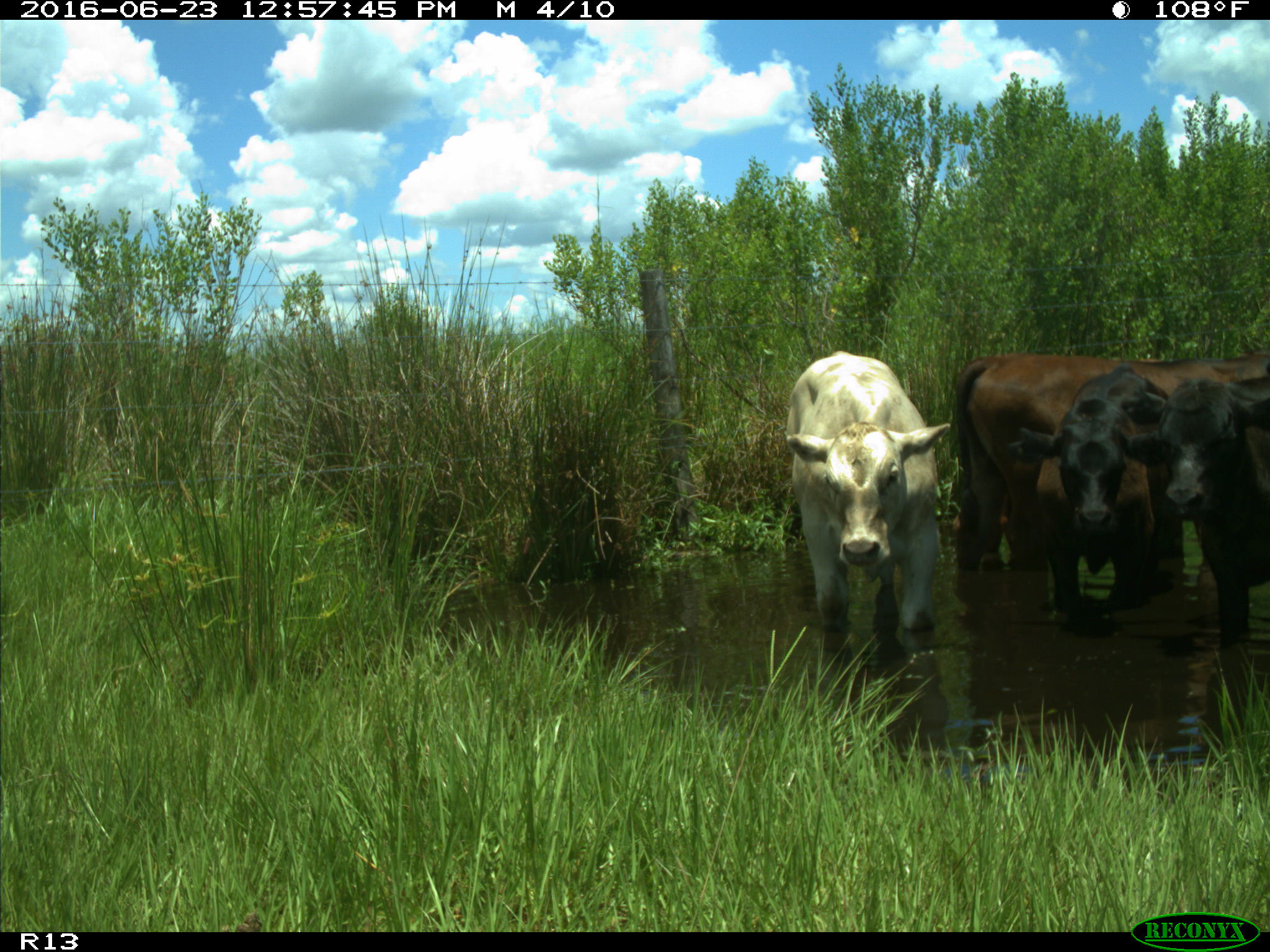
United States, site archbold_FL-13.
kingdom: Animalia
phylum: Chordata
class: Mammalia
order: Artiodactyla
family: Bovidae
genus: Bos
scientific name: Bos taurus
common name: domestic cow